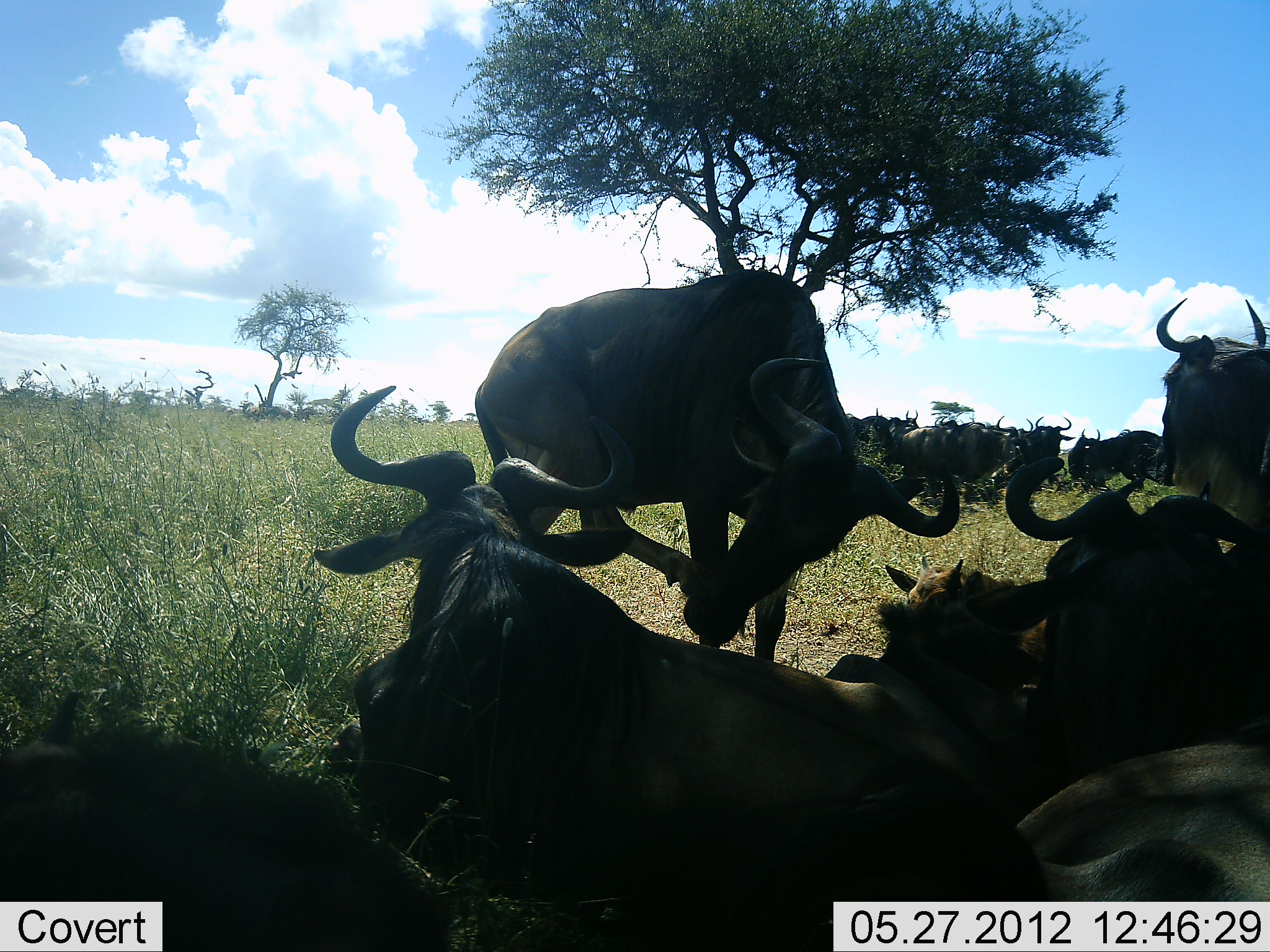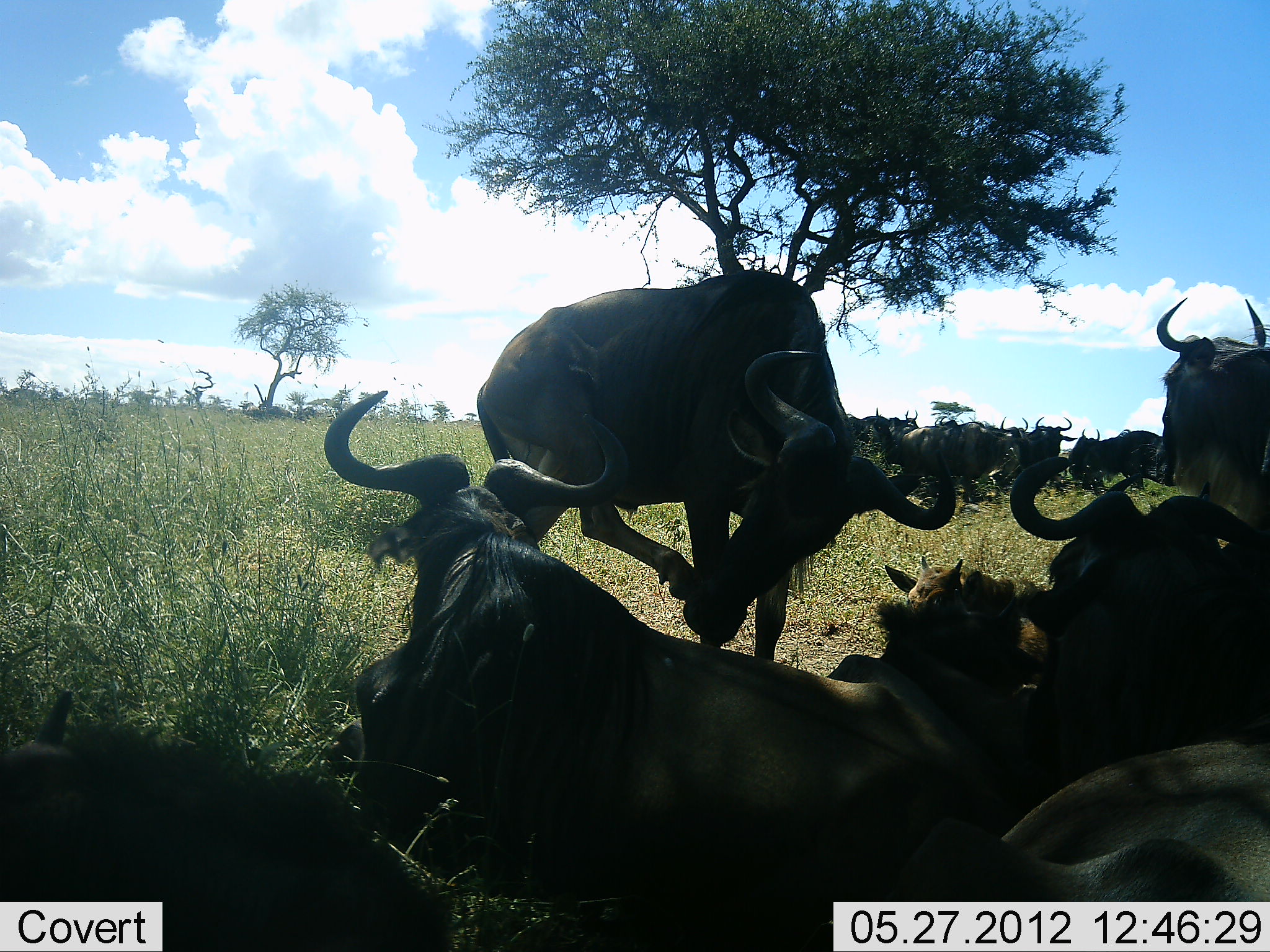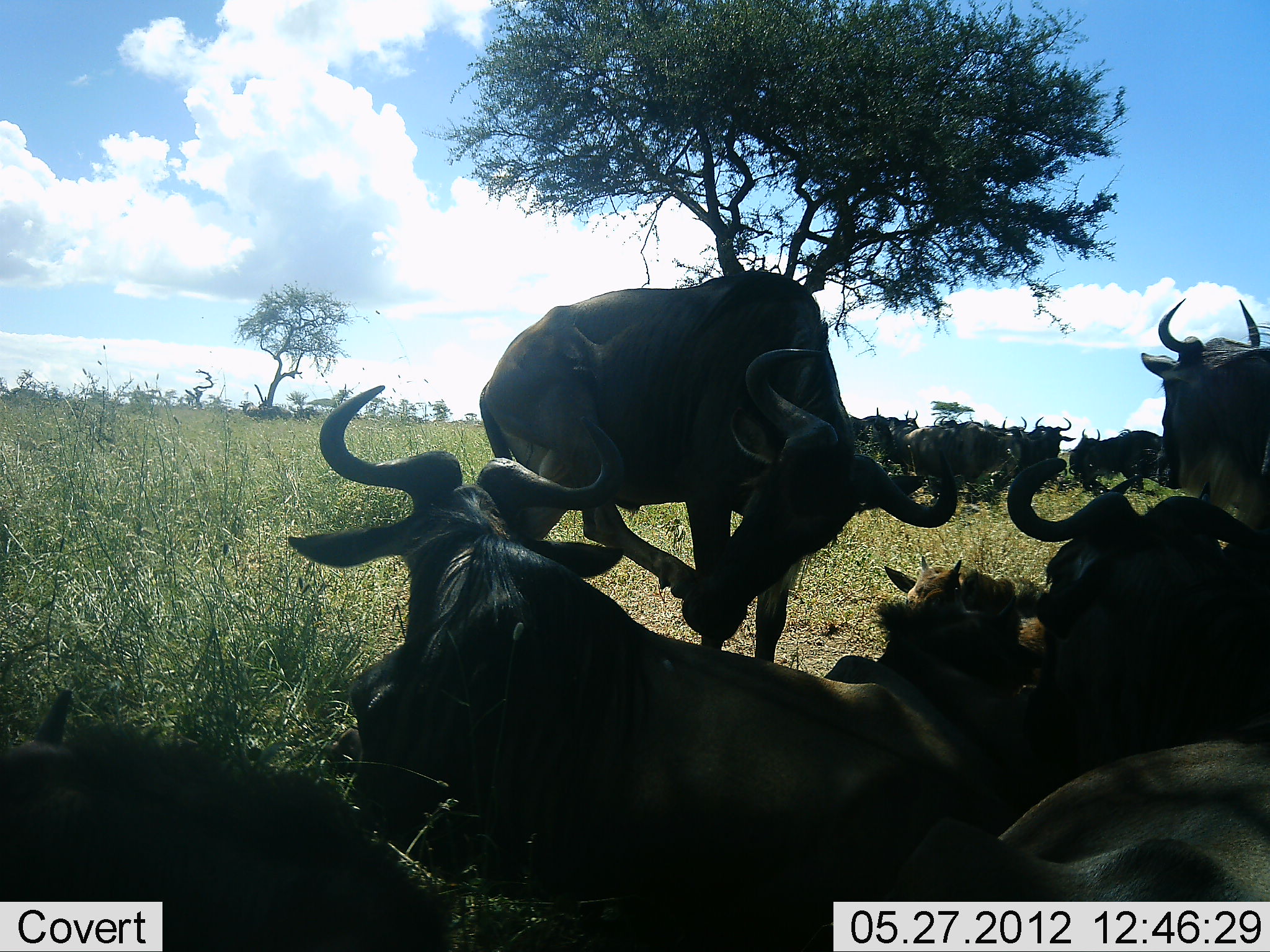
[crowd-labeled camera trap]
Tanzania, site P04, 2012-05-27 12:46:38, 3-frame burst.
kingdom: Animalia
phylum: Chordata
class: Mammalia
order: Artiodactyla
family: Bovidae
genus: Connochaetes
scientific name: Connochaetes taurinus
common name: blue wildebeest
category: wildebeest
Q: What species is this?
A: Wildebeest (blue wildebeest) (Connochaetes taurinus).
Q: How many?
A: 11-50.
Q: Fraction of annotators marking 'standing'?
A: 80%.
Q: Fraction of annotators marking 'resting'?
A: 90%.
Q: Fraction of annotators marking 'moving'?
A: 0%.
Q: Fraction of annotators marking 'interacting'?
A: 20%.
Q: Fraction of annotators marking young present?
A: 10%.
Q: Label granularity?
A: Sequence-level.